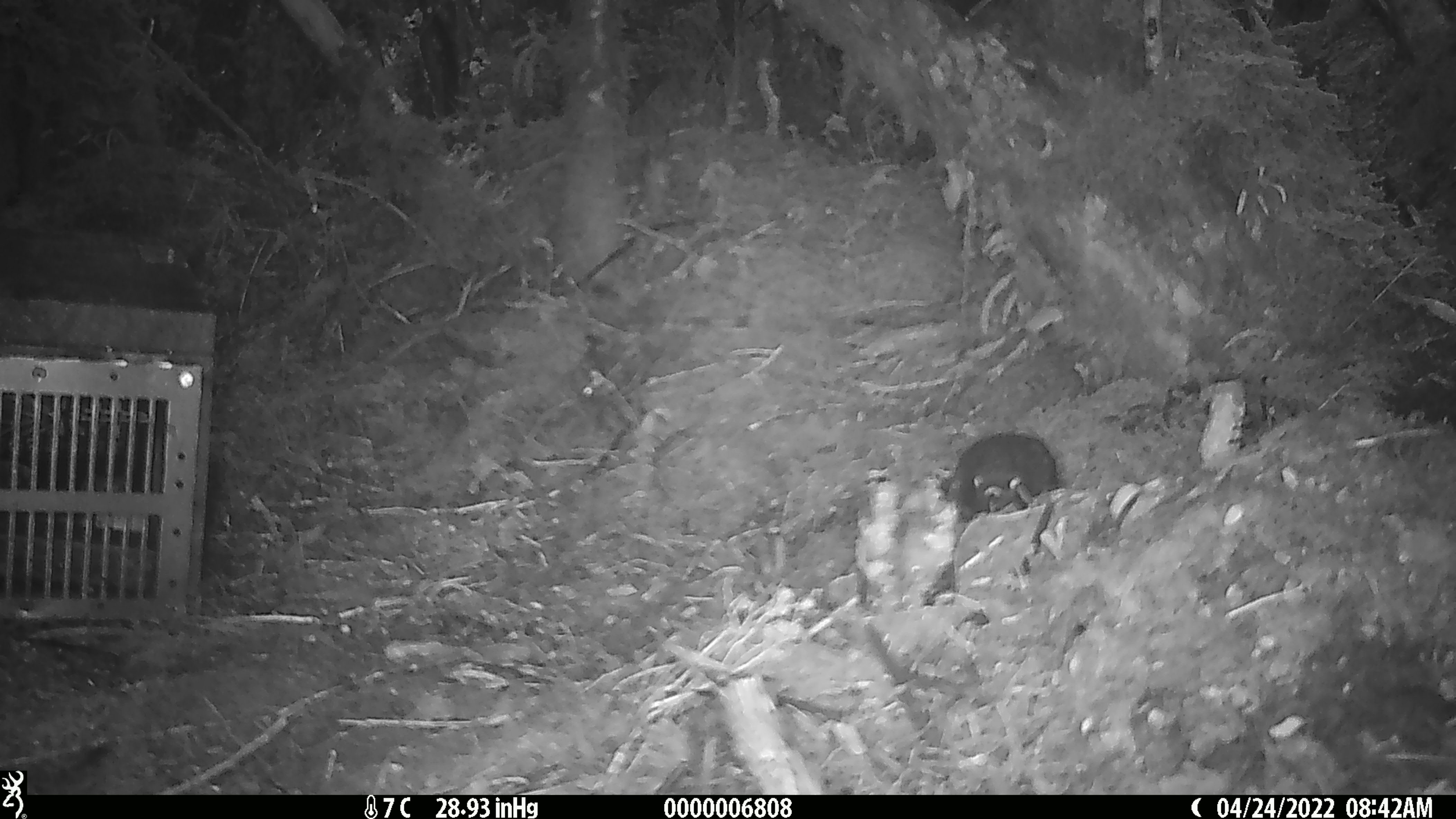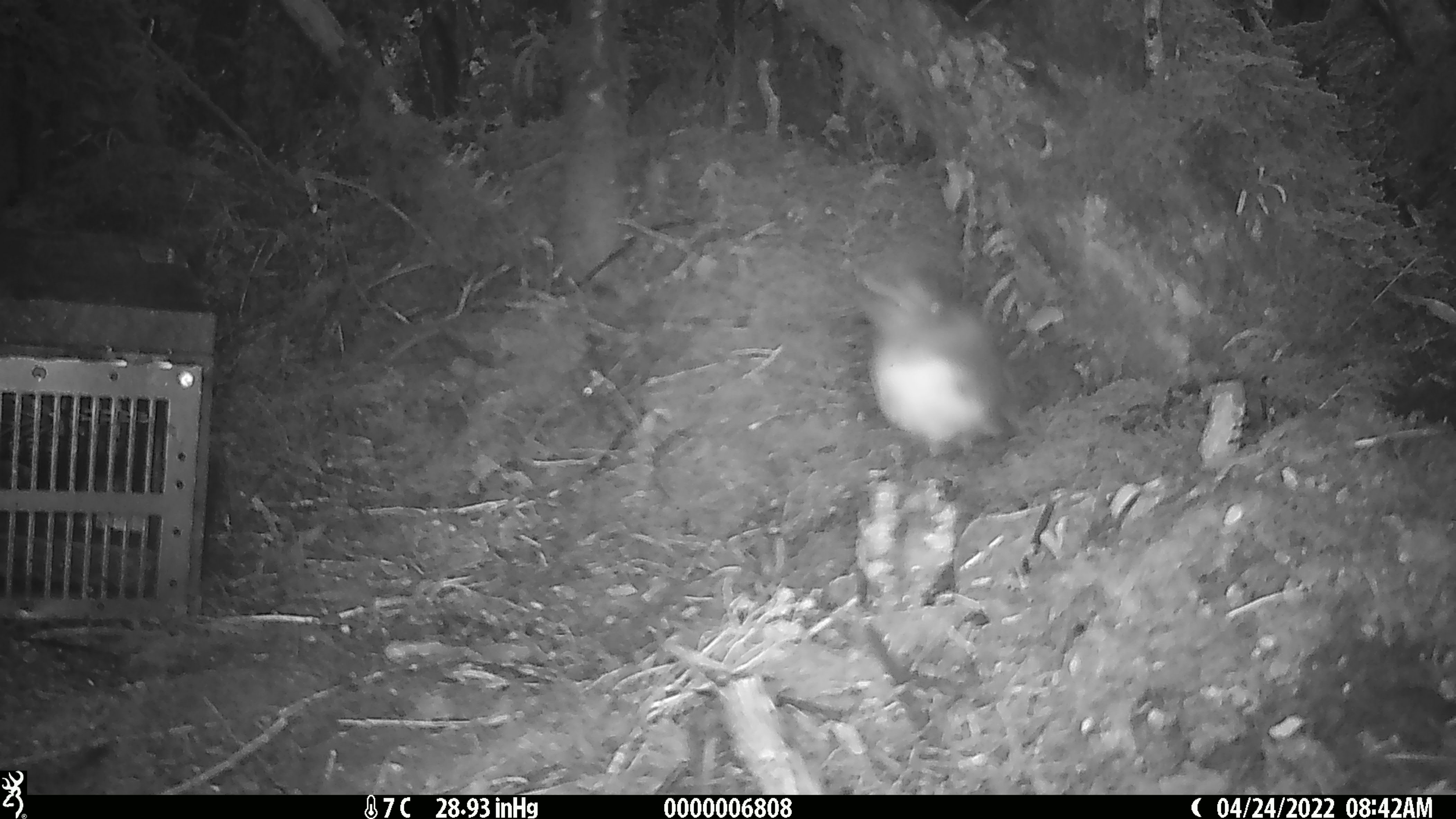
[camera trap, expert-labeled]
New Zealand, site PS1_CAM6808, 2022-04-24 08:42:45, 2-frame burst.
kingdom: Animalia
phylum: Chordata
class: Aves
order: Passeriformes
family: Petroicidae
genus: Petroica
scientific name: Petroica australis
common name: new zealand robin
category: robin